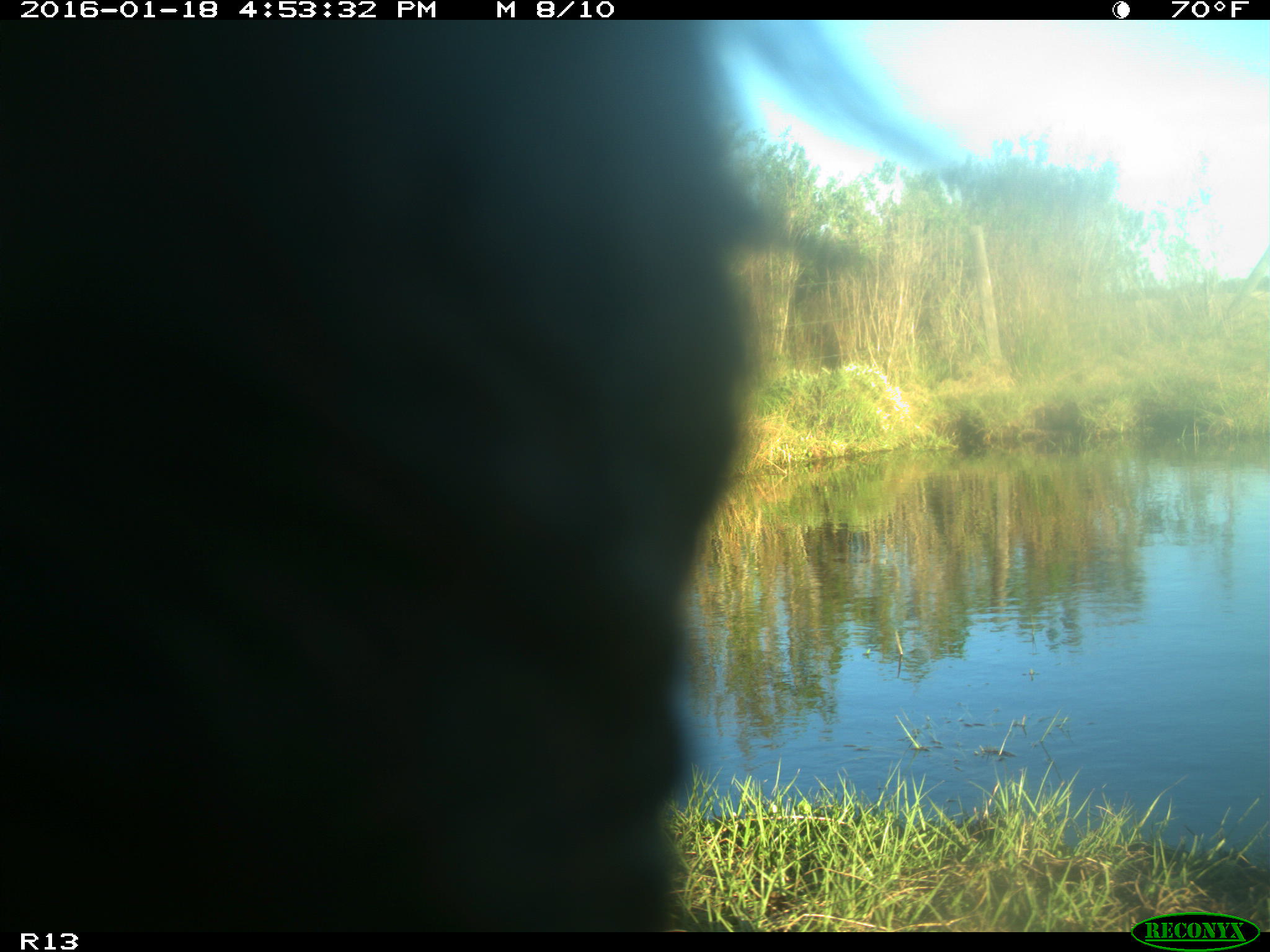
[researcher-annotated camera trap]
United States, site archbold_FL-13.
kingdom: Animalia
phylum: Chordata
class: Mammalia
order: Artiodactyla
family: Bovidae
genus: Bos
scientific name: Bos taurus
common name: domestic cow